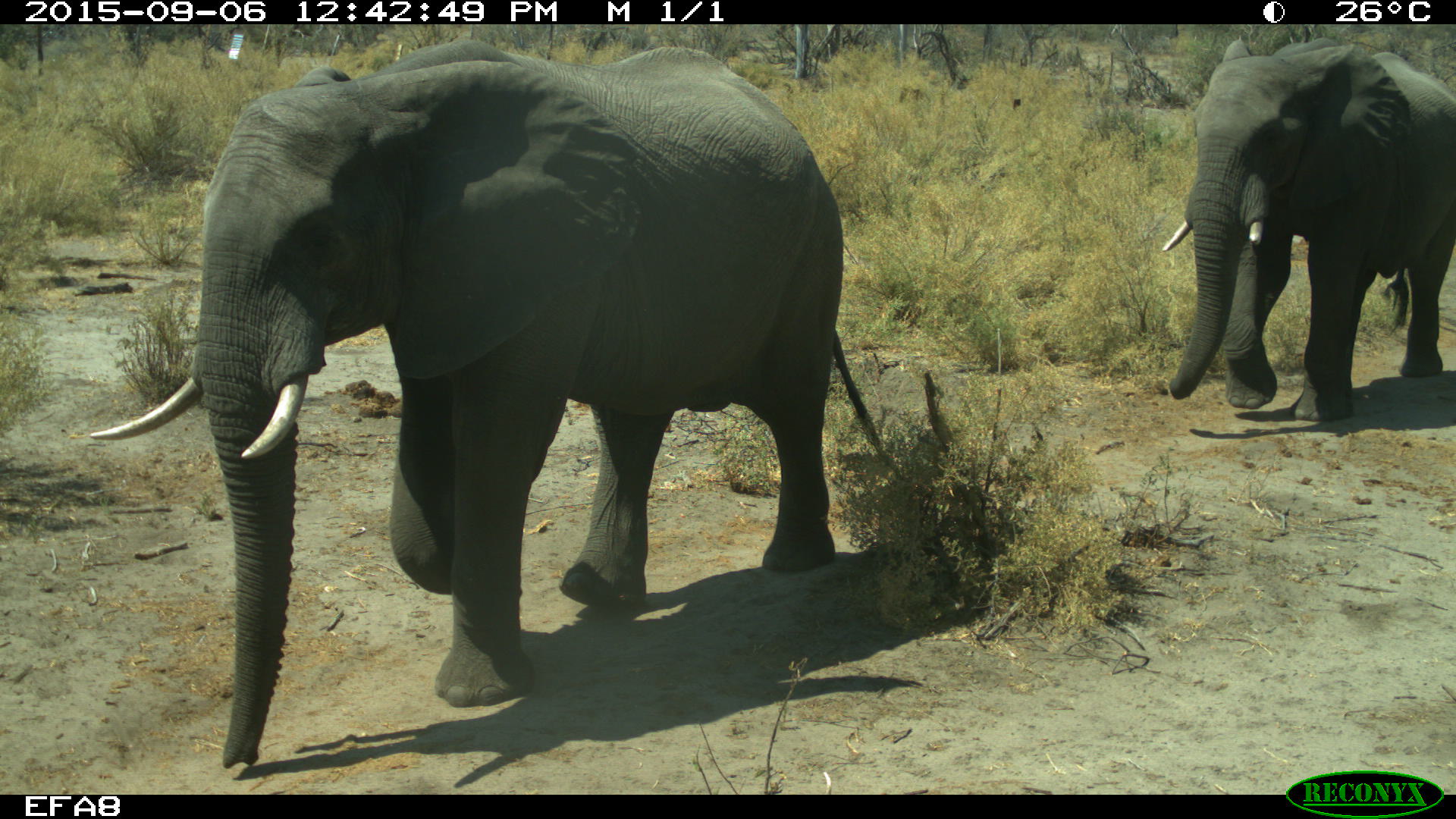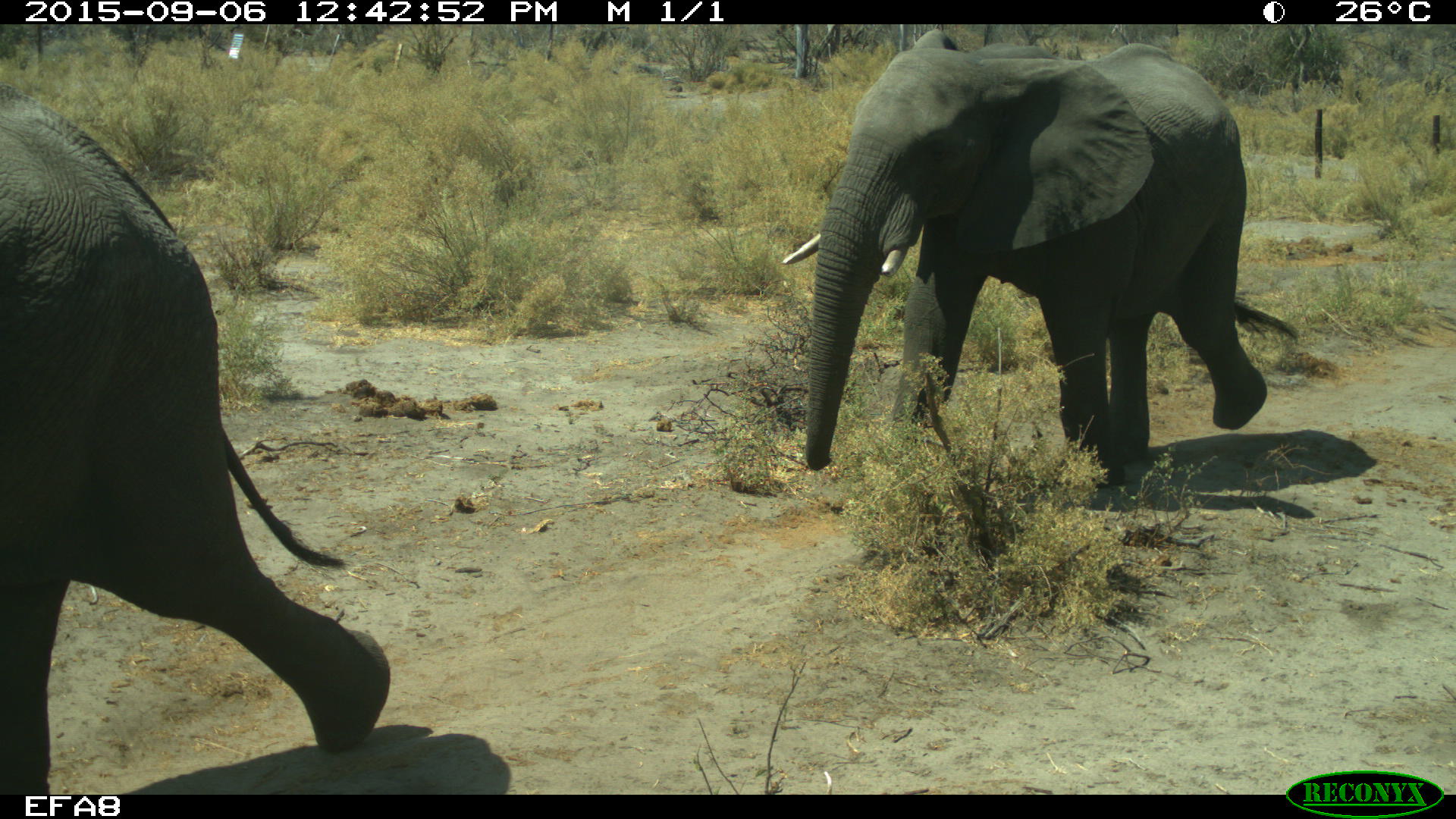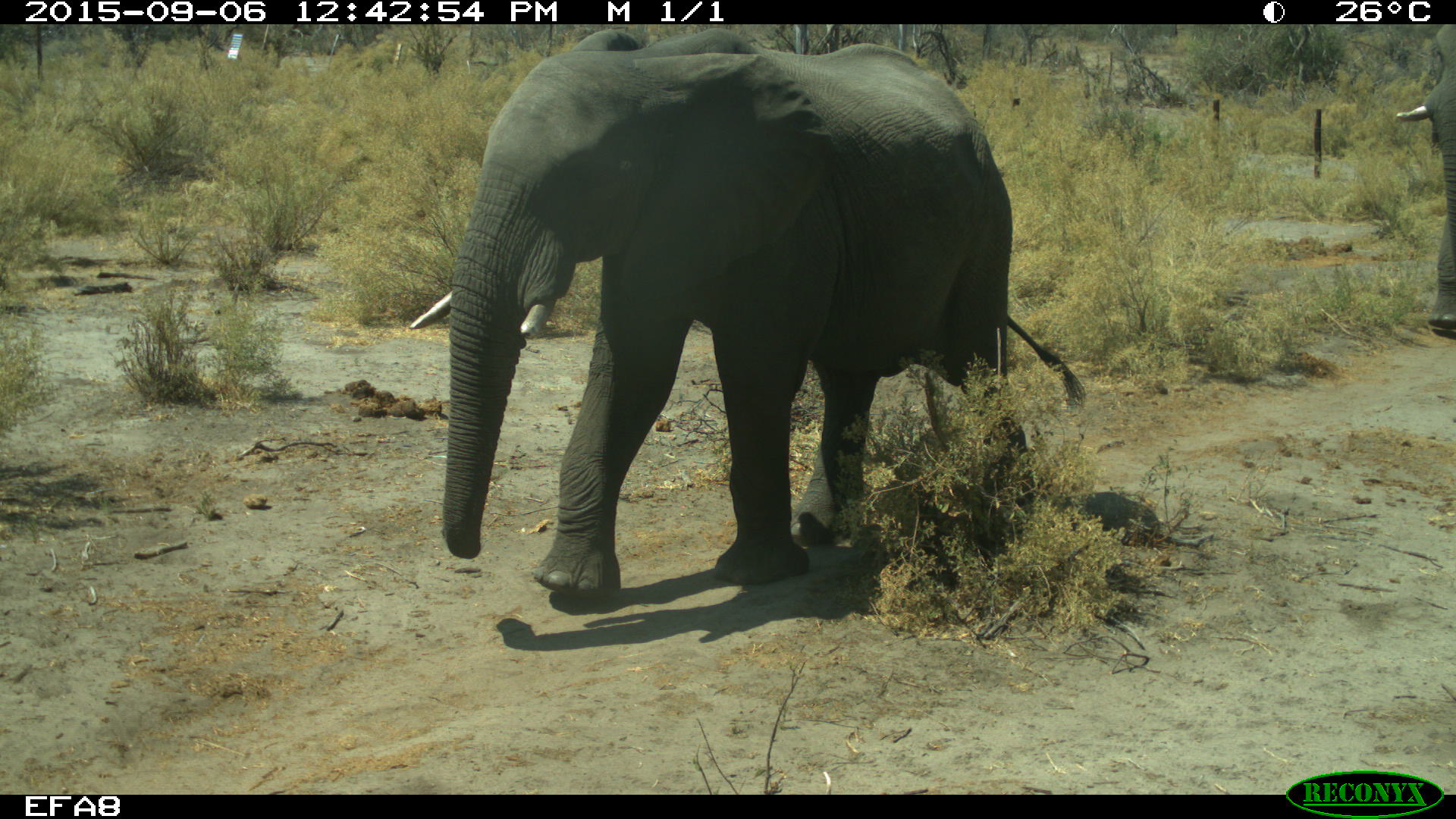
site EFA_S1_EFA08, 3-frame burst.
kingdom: Animalia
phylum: Chordata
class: Mammalia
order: Proboscidea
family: Elephantidae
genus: Loxodonta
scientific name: Loxodonta africana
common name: african bush elephant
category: elephant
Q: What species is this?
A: Elephant (african bush elephant) (Loxodonta africana).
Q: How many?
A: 3.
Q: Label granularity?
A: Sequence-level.